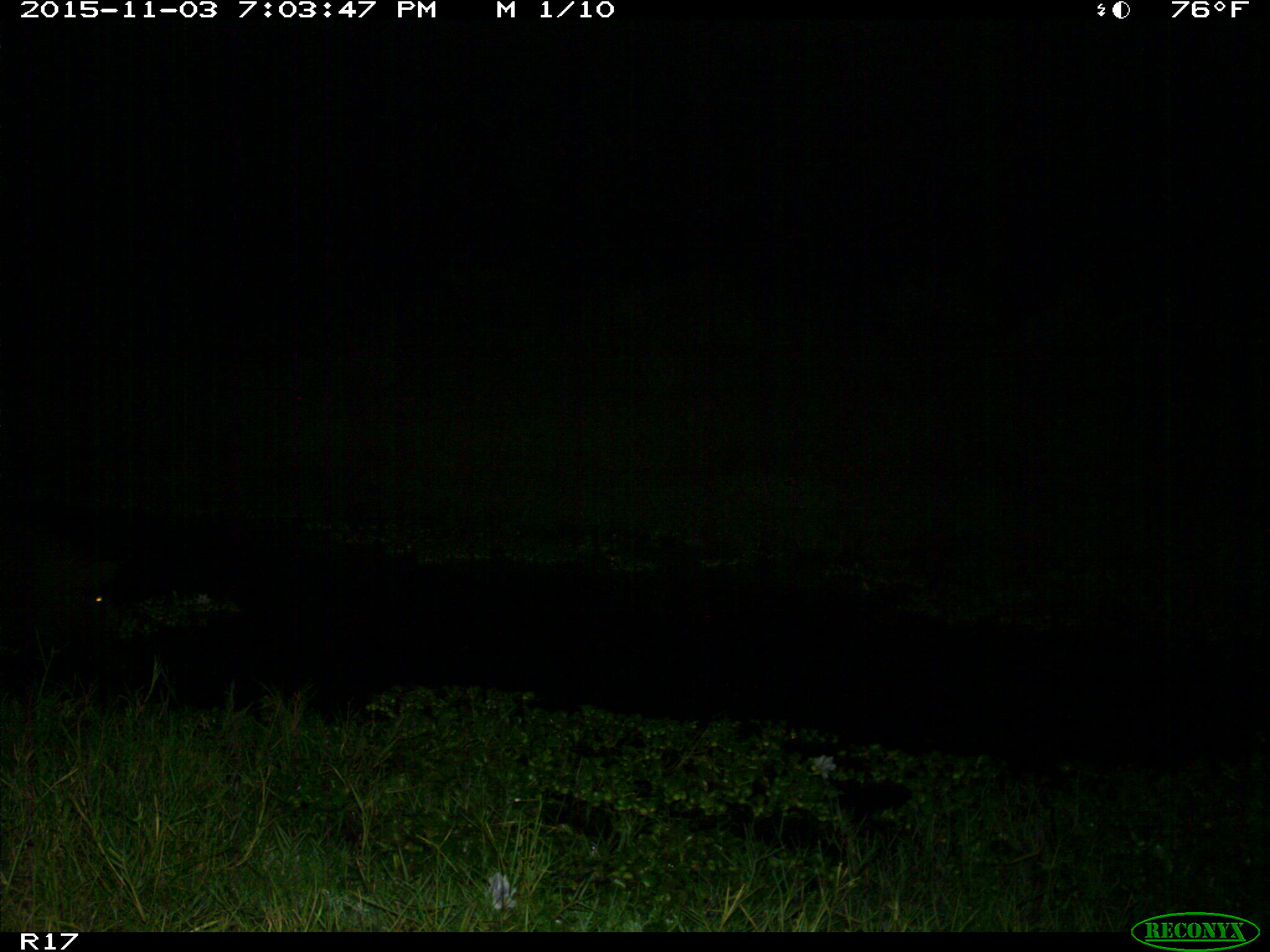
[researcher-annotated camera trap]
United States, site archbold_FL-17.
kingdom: Animalia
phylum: Chordata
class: Mammalia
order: Artiodactyla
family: Suidae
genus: Sus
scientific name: Sus scrofa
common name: wild boar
Sus scrofa (wild boar).